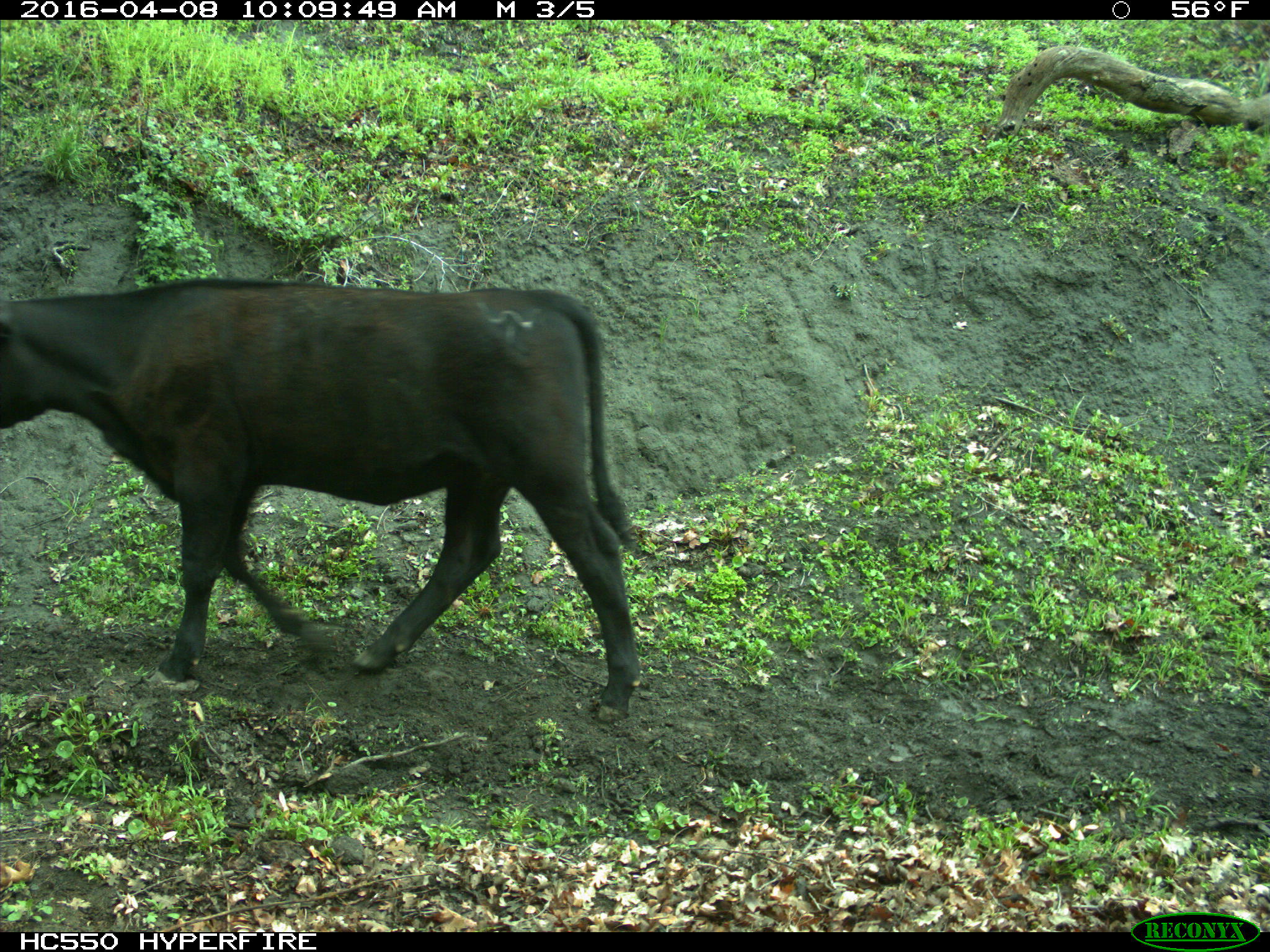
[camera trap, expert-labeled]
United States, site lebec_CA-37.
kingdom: Animalia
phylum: Chordata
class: Mammalia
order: Artiodactyla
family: Bovidae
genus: Bos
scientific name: Bos taurus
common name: domestic cow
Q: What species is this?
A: Bos taurus (domestic cow).